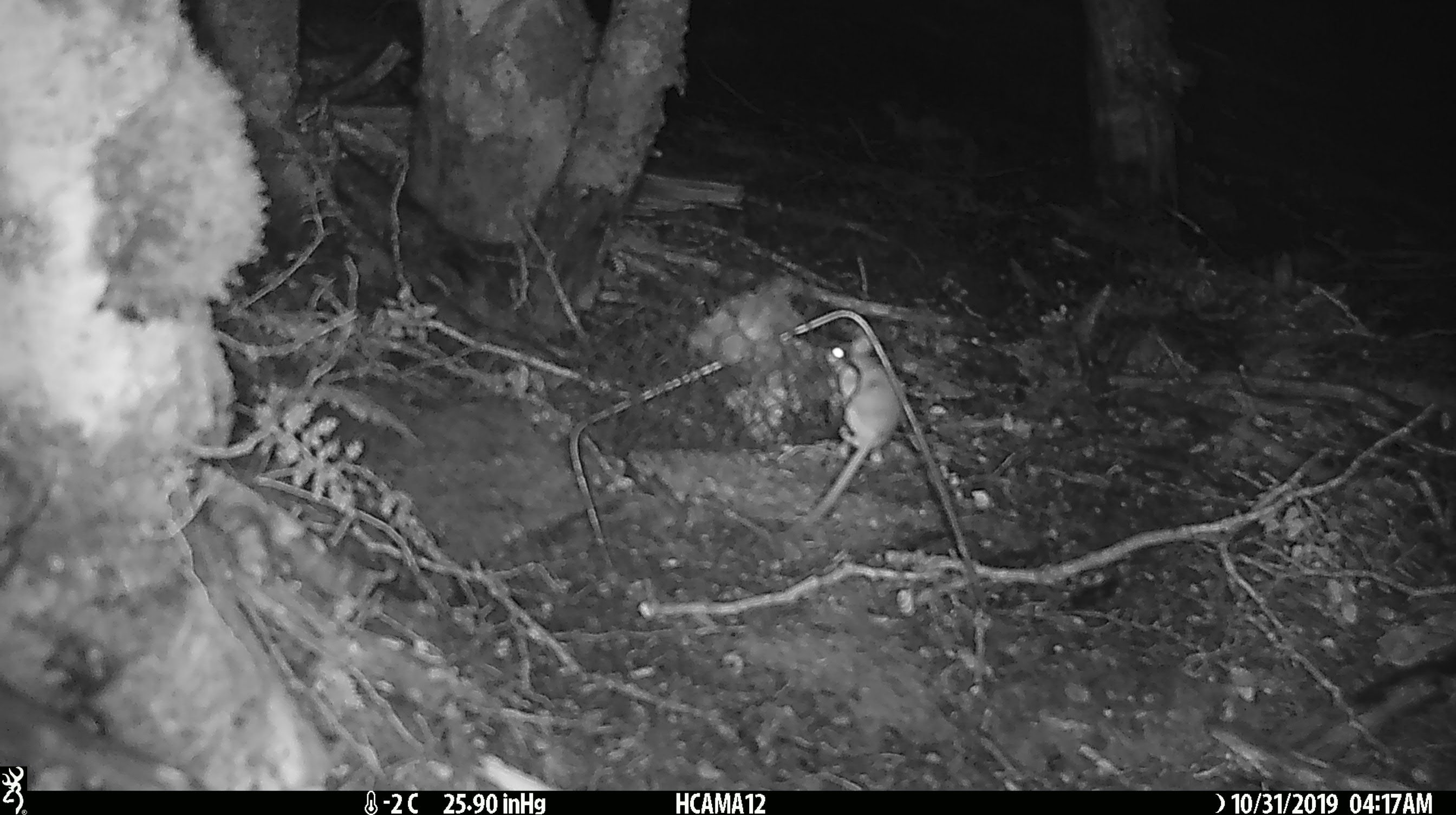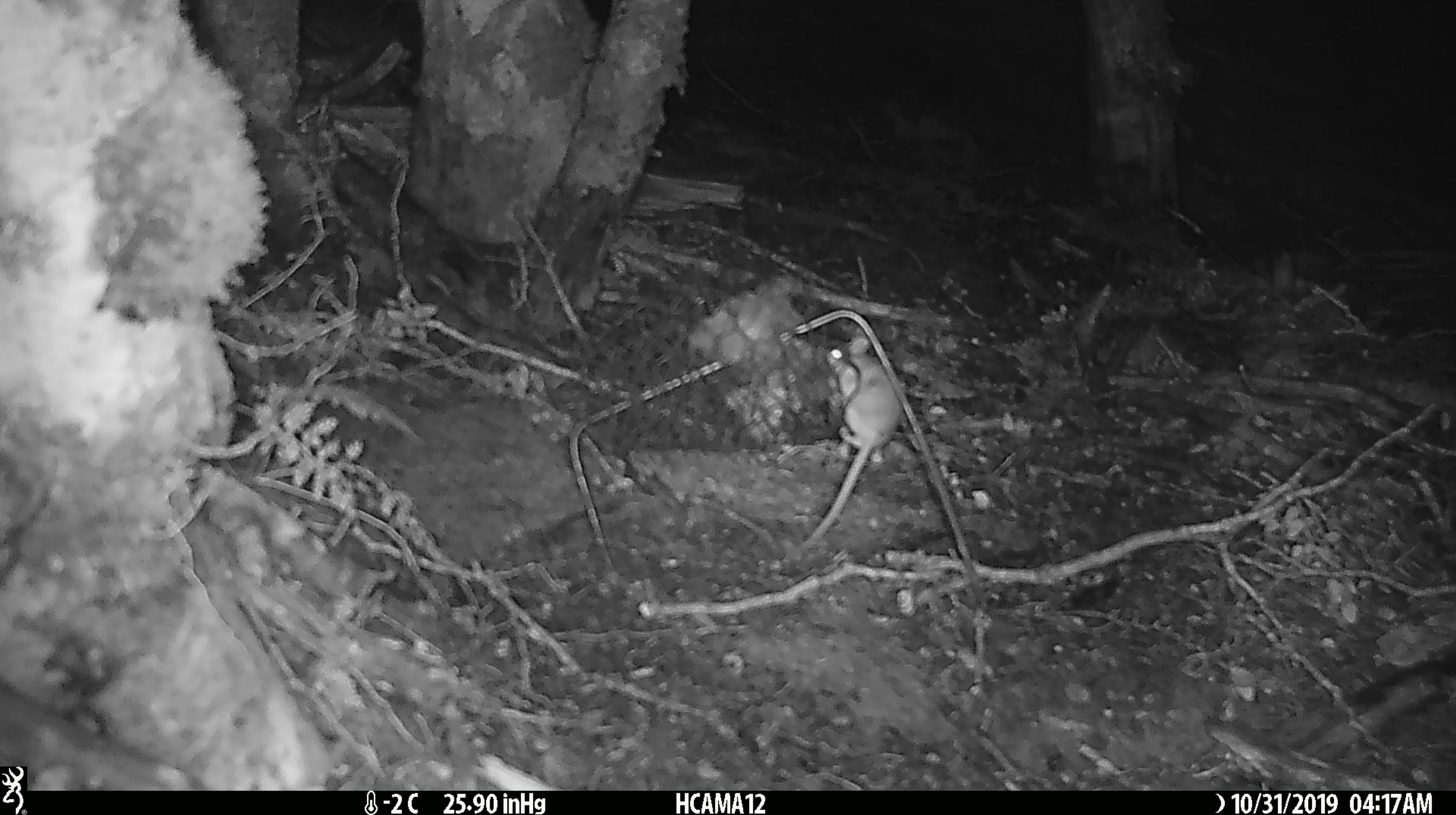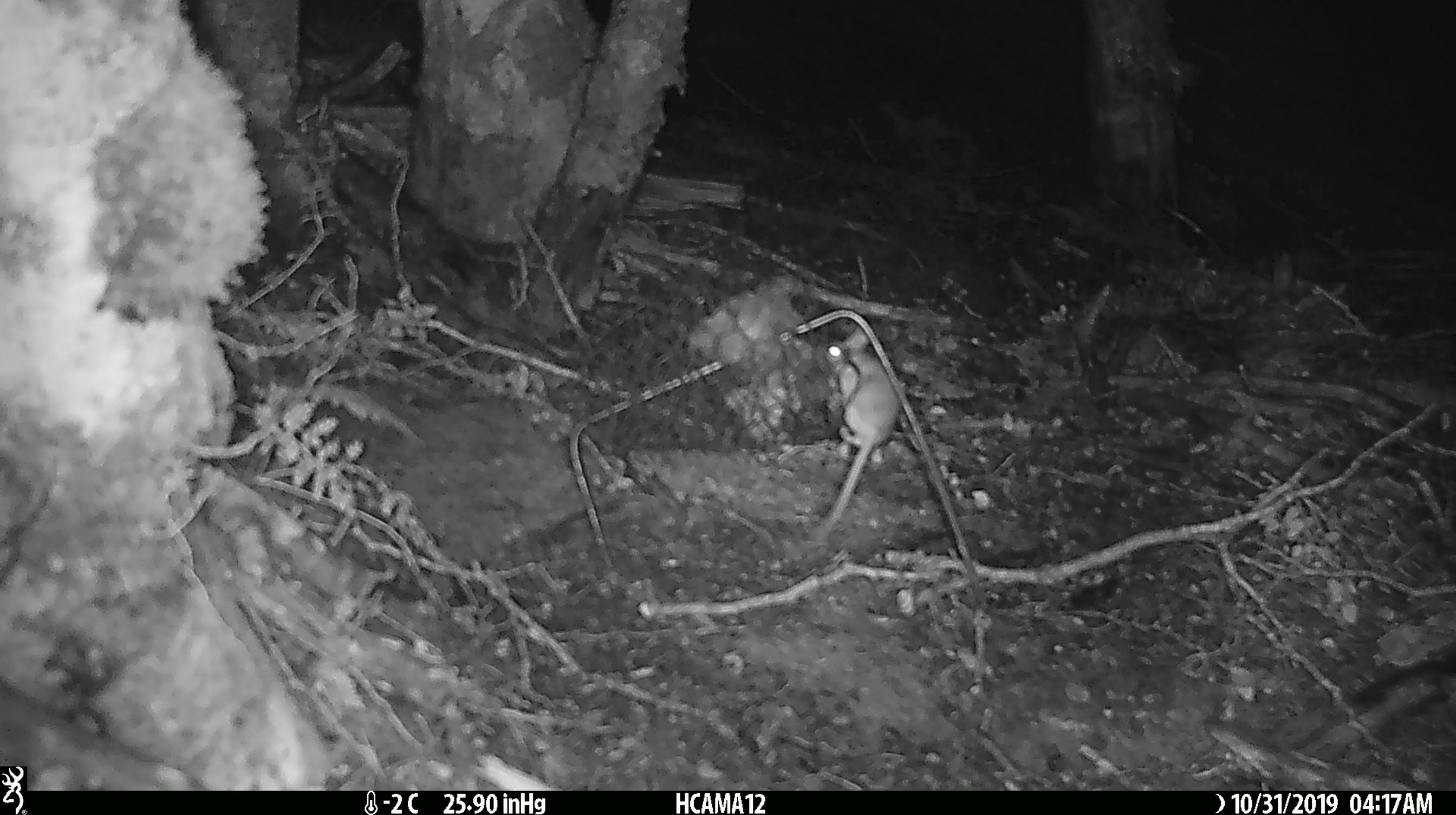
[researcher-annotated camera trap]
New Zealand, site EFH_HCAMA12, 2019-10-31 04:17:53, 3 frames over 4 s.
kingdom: Animalia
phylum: Chordata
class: Mammalia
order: Rodentia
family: Muridae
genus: Mus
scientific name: Mus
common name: mouse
Mouse (Mus).